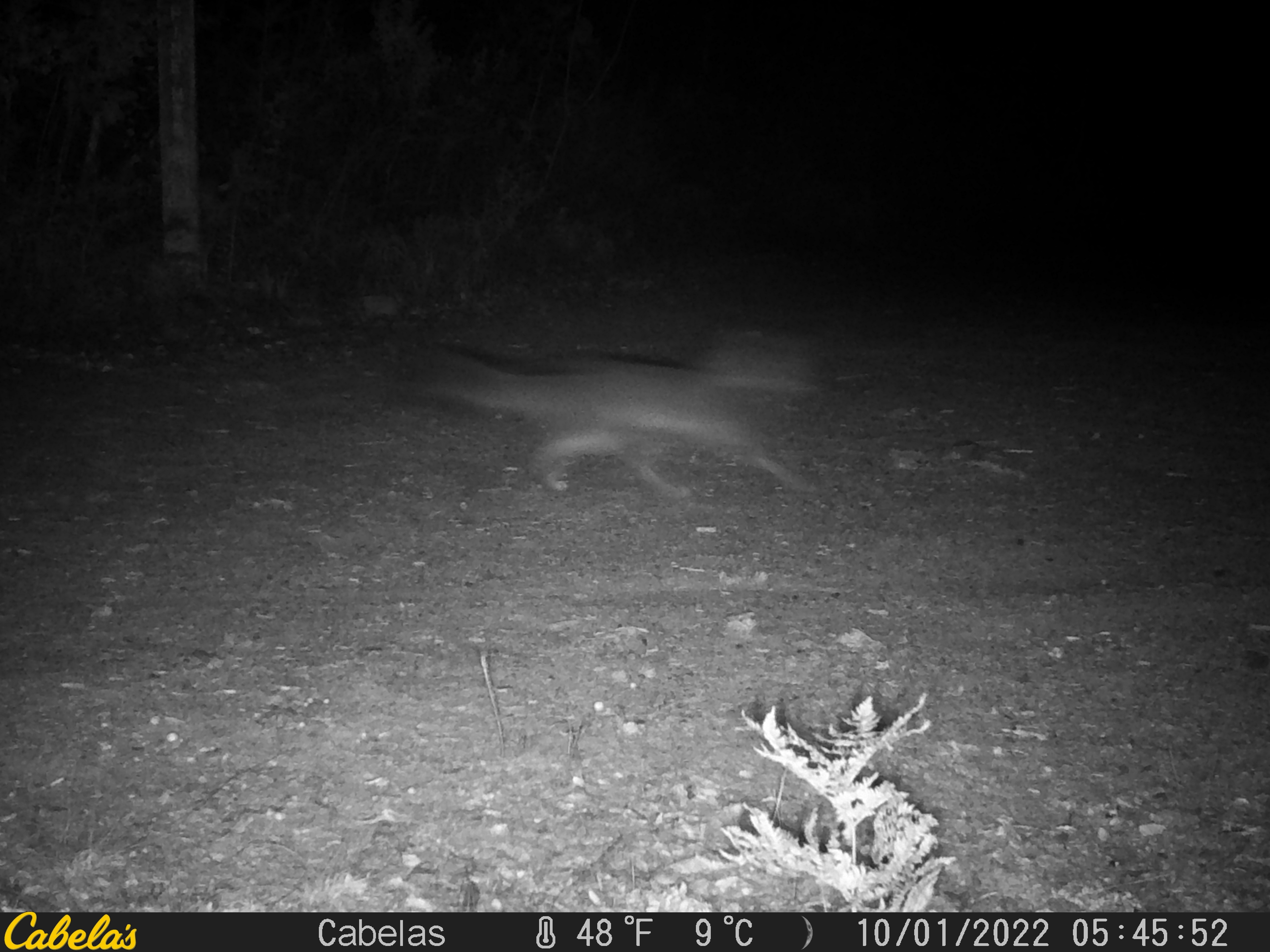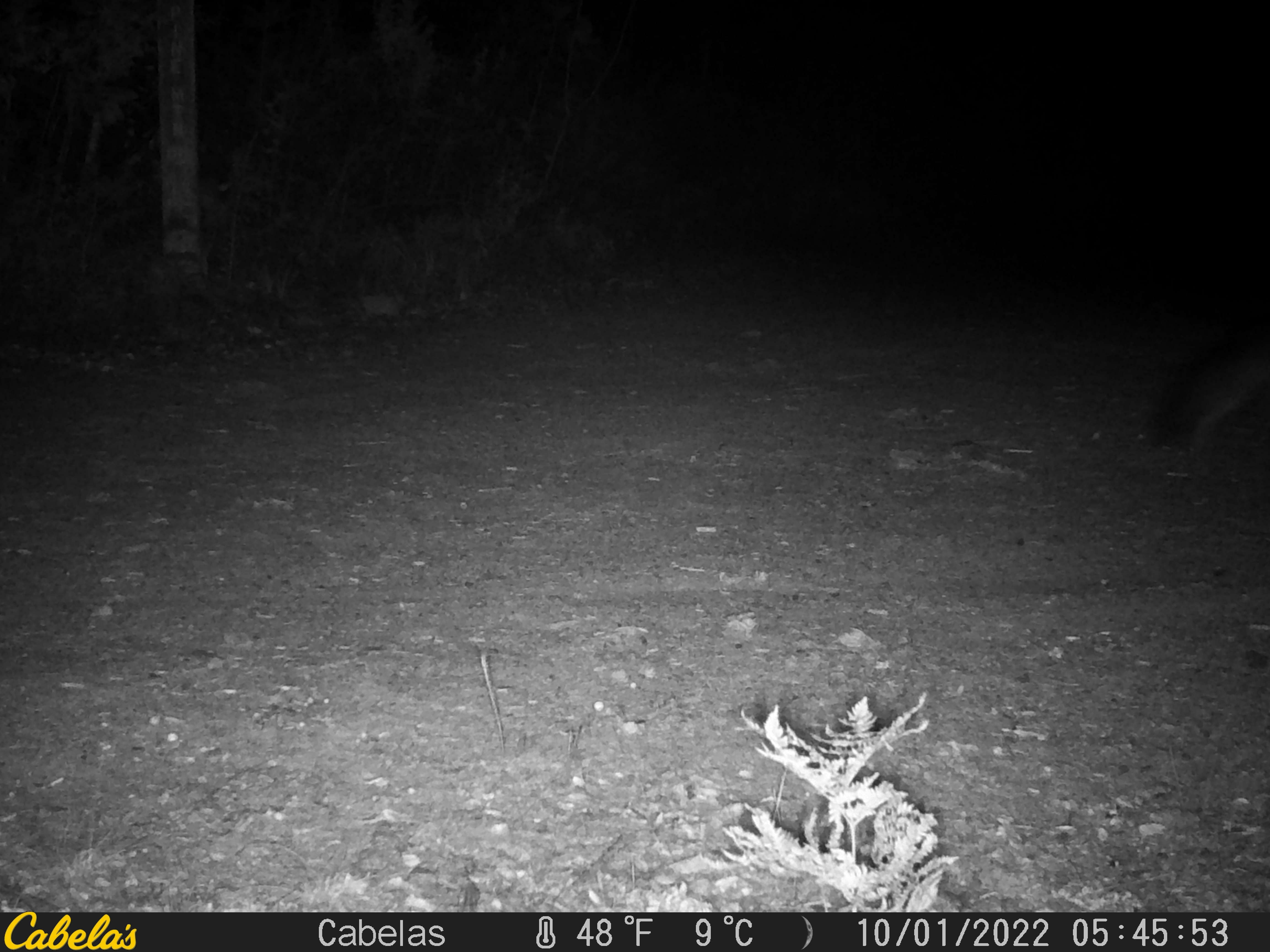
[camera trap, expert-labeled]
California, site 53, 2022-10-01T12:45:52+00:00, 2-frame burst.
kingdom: Animalia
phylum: Chordata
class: Mammalia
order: Carnivora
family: Canidae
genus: Urocyon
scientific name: Urocyon cinereoargenteus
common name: gray fox